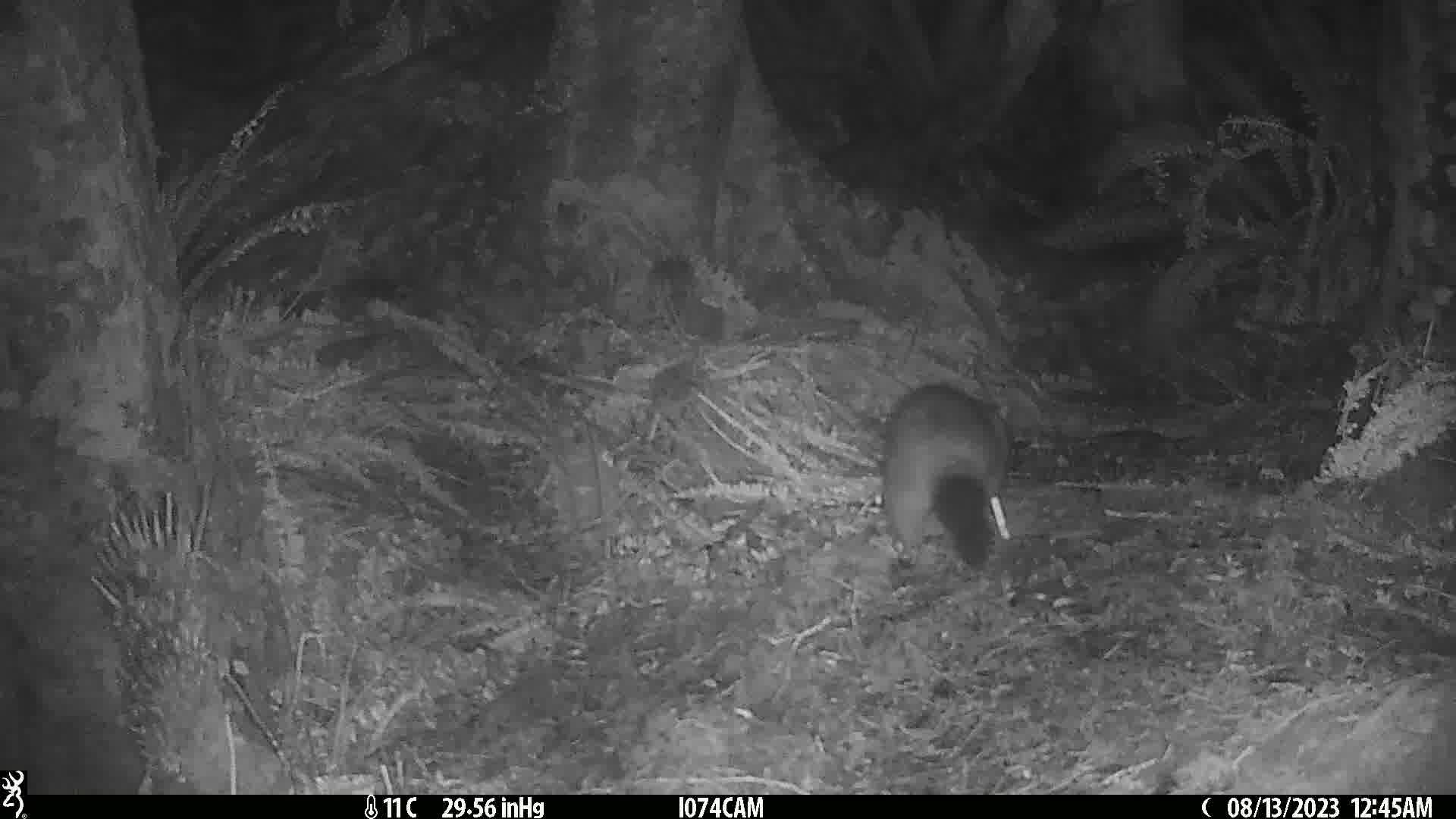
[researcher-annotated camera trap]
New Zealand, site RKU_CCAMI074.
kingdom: Animalia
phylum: Chordata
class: Mammalia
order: Diprotodontia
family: Phalangeridae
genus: Trichosurus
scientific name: Trichosurus vulpecula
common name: common brushtail possum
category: possum